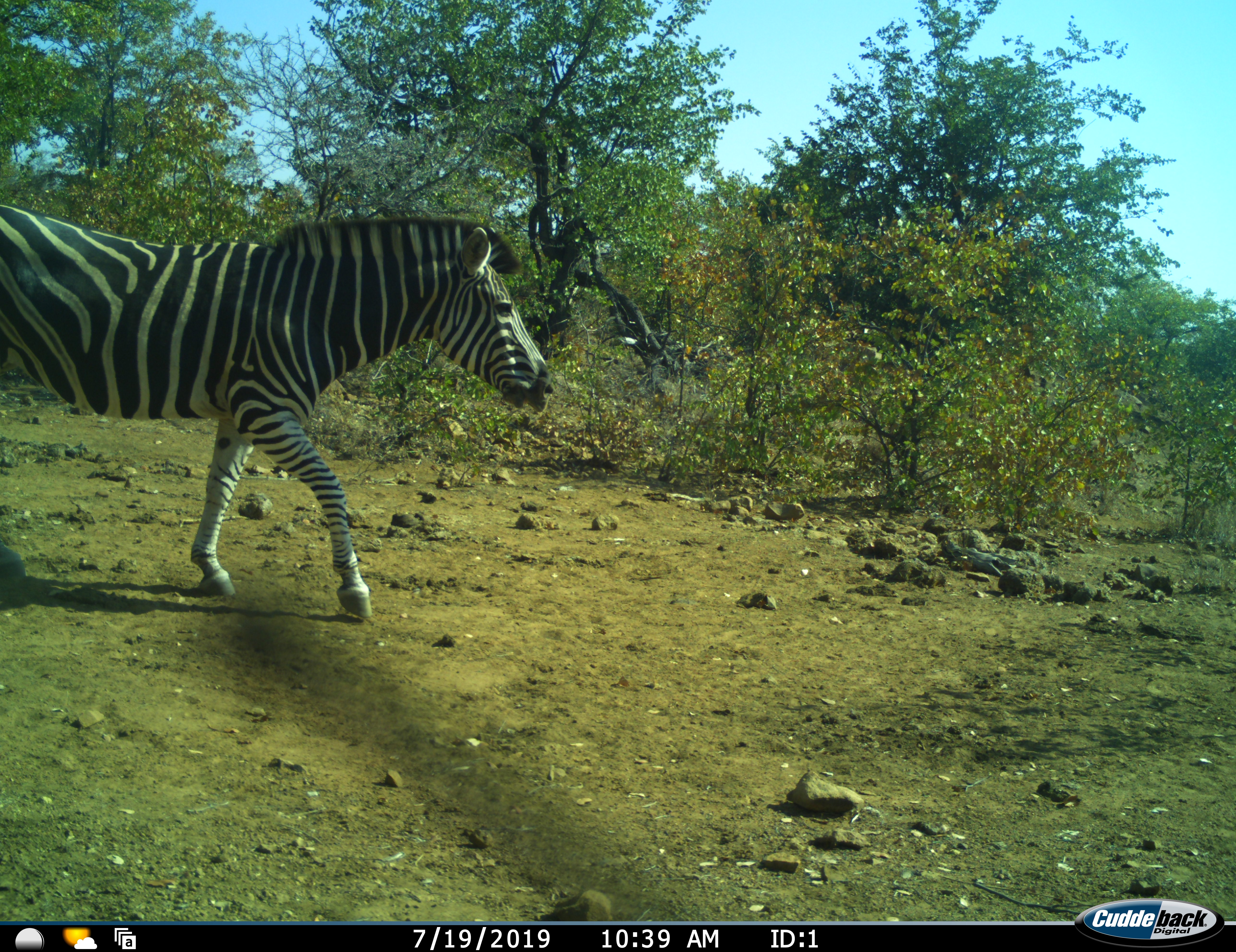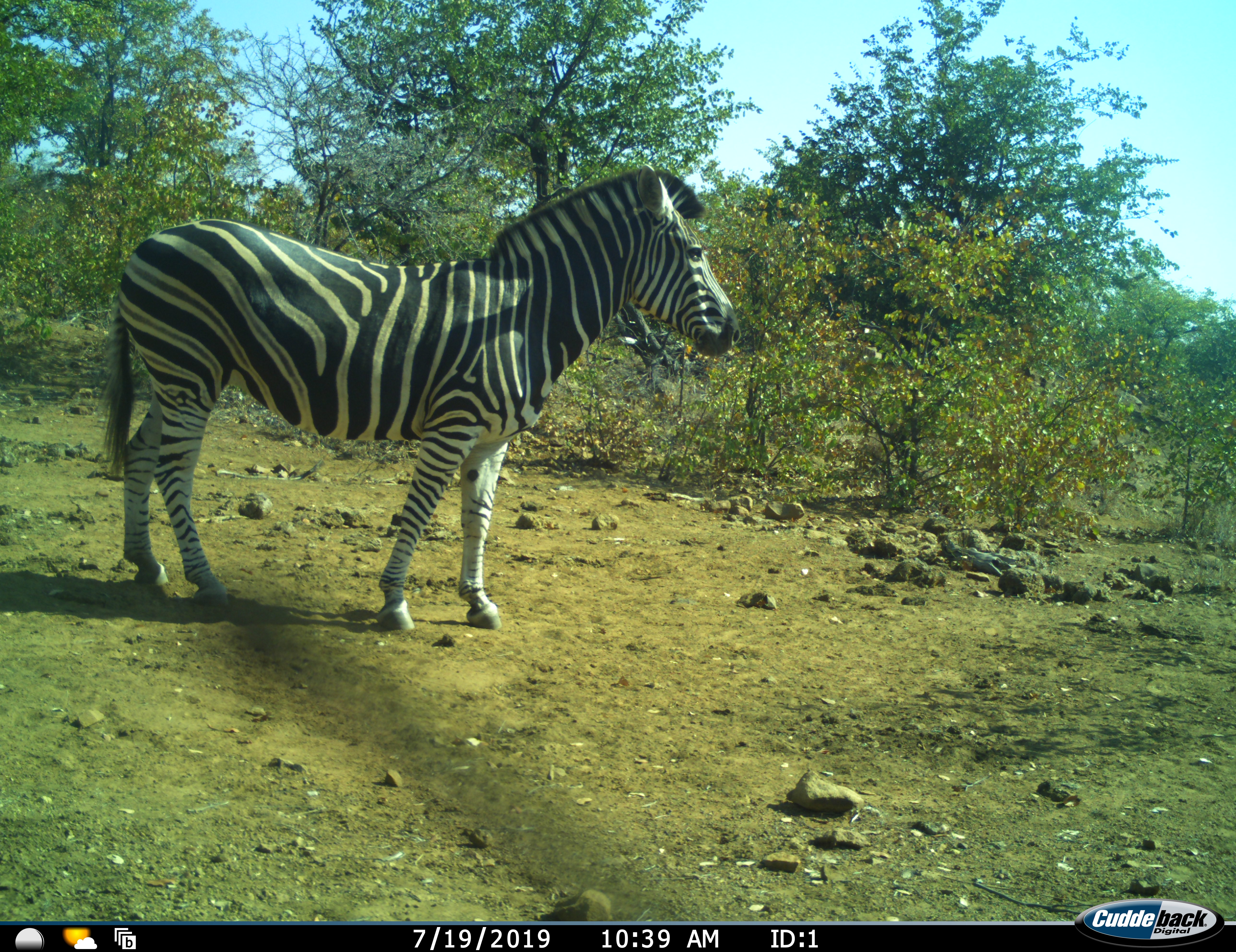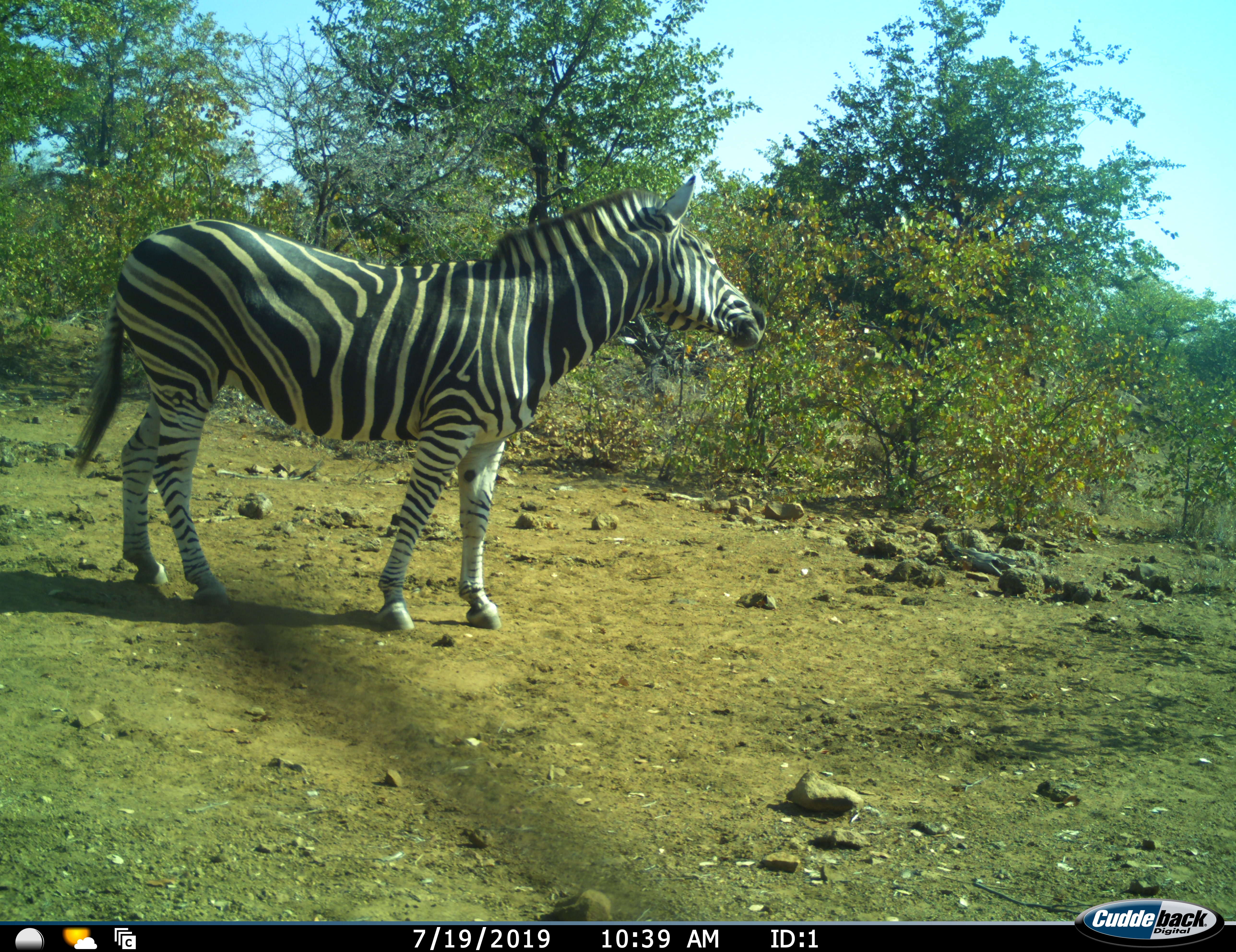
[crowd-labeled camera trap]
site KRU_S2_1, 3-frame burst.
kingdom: Animalia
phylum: Chordata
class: Mammalia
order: Perissodactyla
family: Equidae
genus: Equus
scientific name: Equus quagga burchellii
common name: burchell's zebra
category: zebraburchells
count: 1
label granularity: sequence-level